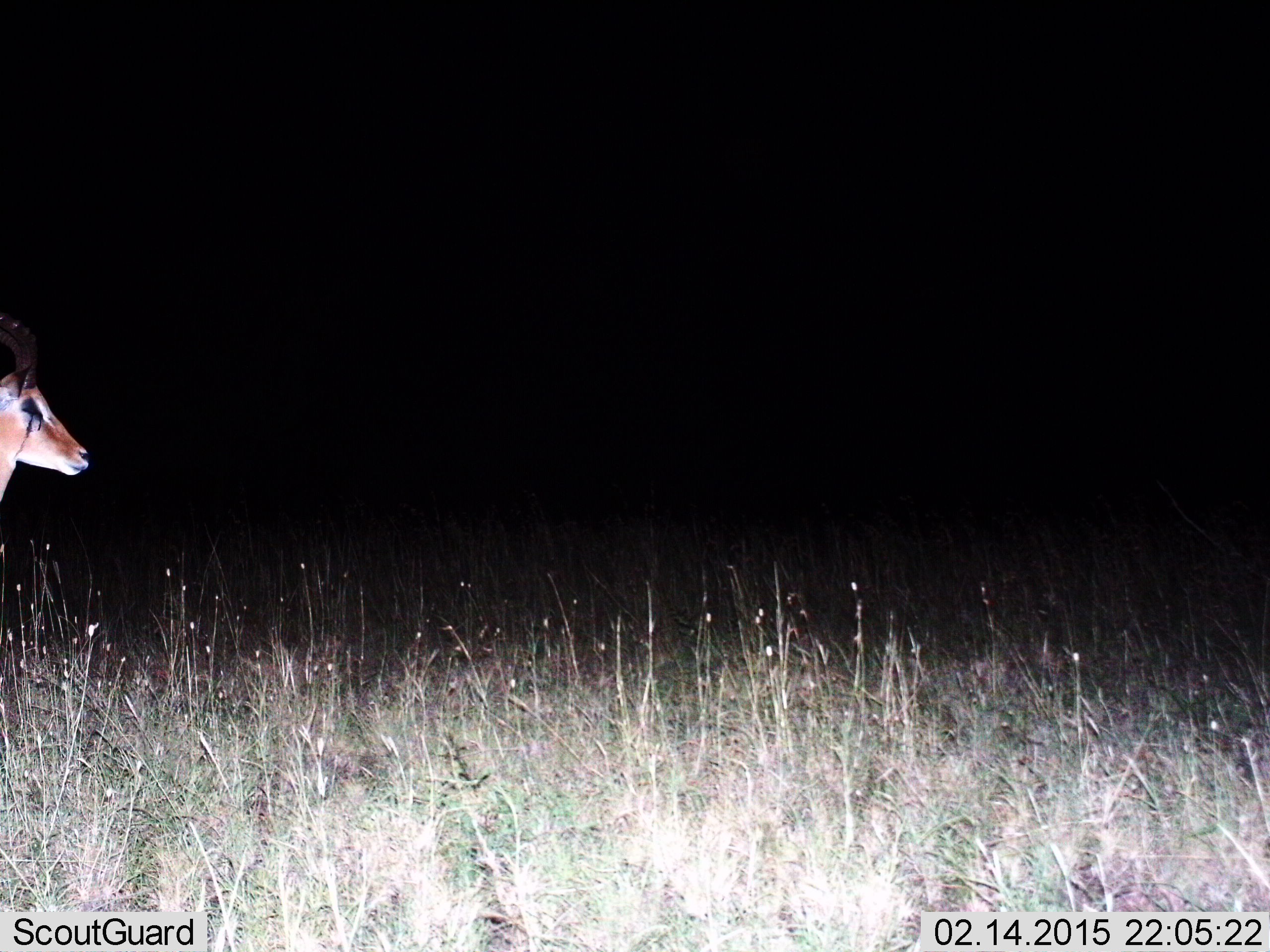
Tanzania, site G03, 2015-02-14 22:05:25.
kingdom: Animalia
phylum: Chordata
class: Mammalia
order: Artiodactyla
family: Bovidae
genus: Eudorcas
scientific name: Eudorcas thomsonii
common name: thomson's gazelle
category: gazellethomsons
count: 1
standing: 88%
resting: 0%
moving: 12%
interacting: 0%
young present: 0%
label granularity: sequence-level